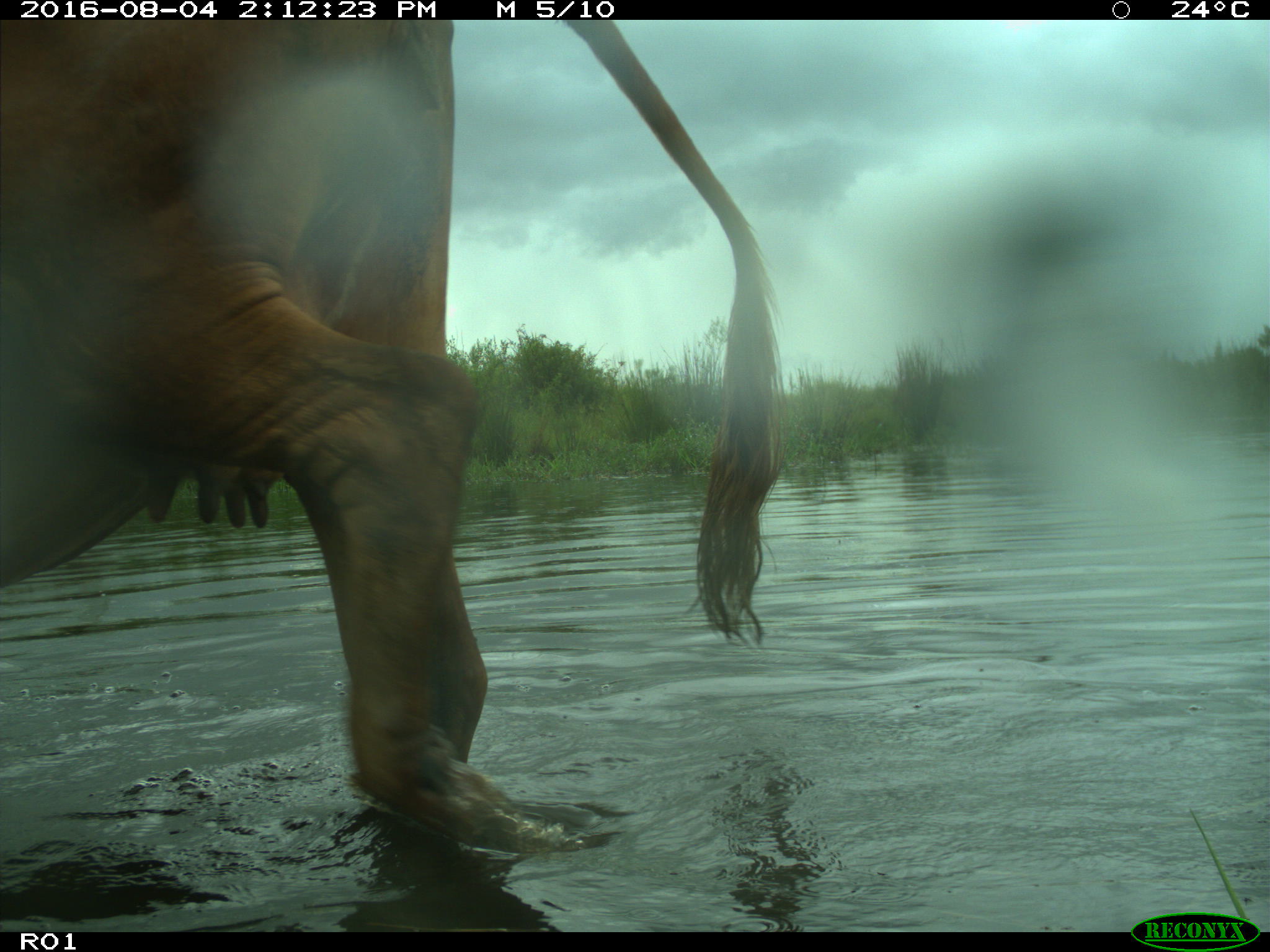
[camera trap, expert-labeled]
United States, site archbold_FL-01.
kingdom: Animalia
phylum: Chordata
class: Mammalia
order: Artiodactyla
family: Bovidae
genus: Bos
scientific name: Bos taurus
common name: domestic cow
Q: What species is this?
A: Bos taurus (domestic cow).